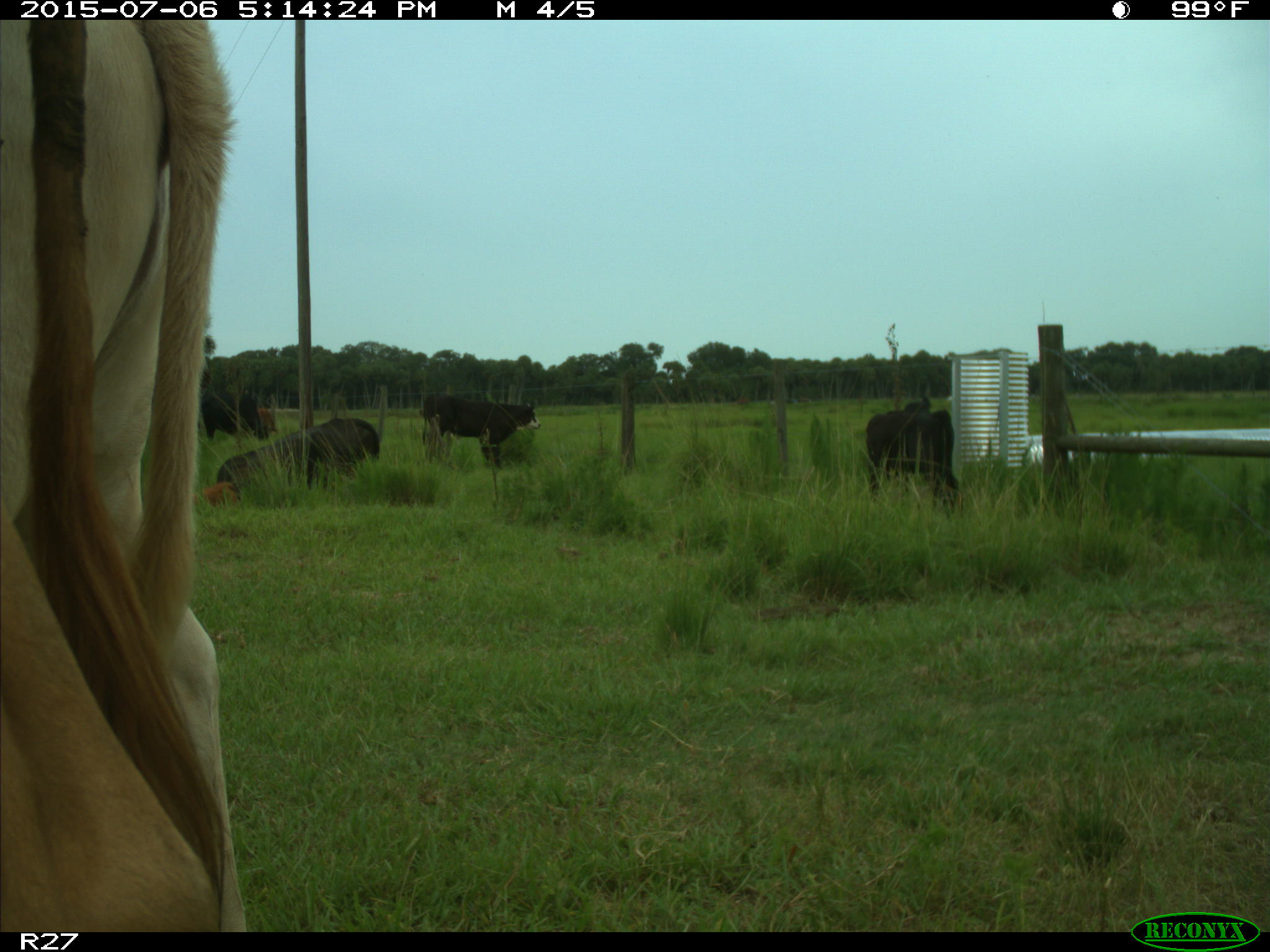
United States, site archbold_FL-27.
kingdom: Animalia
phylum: Chordata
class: Mammalia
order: Artiodactyla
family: Bovidae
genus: Bos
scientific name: Bos taurus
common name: domestic cow